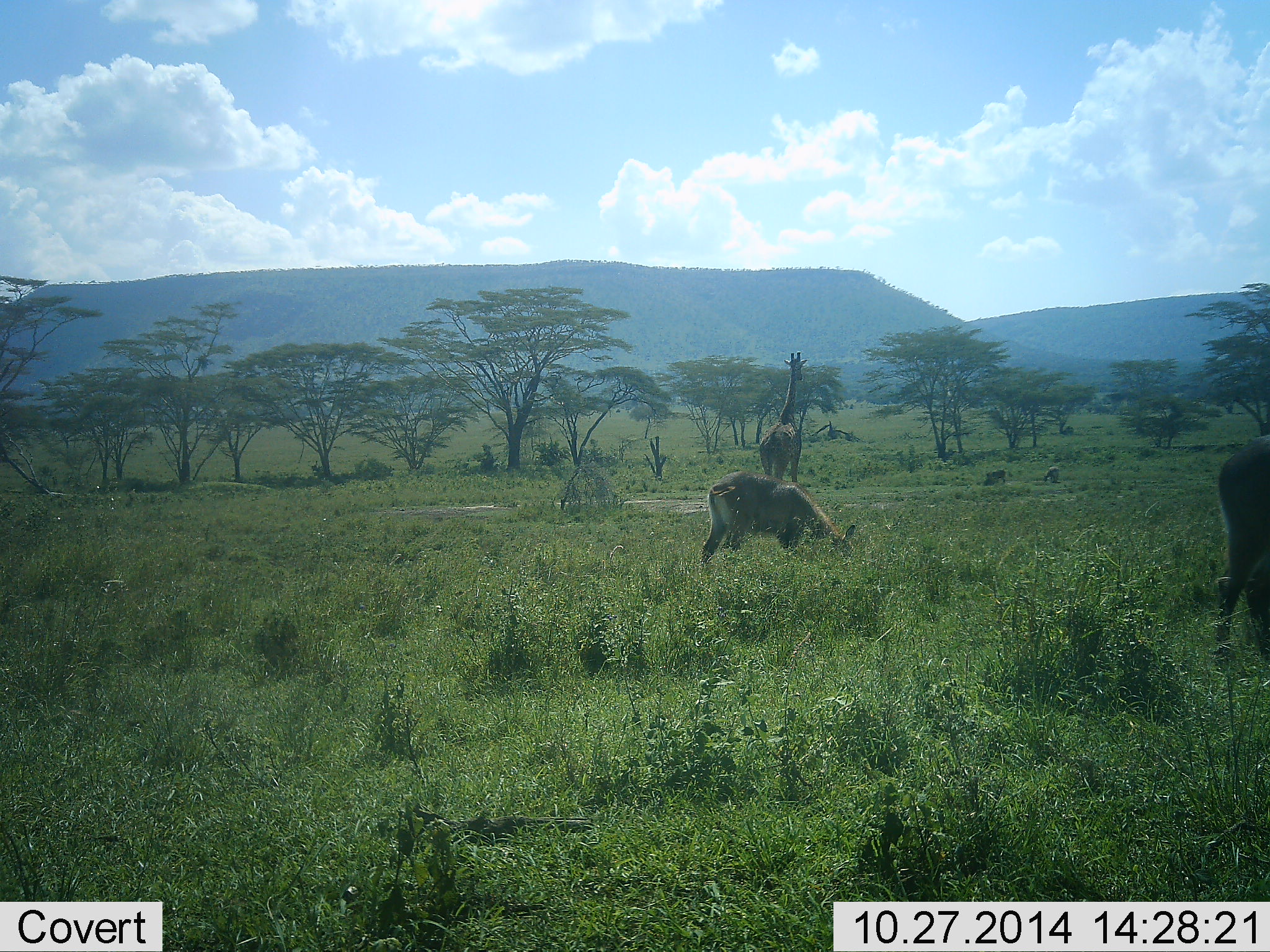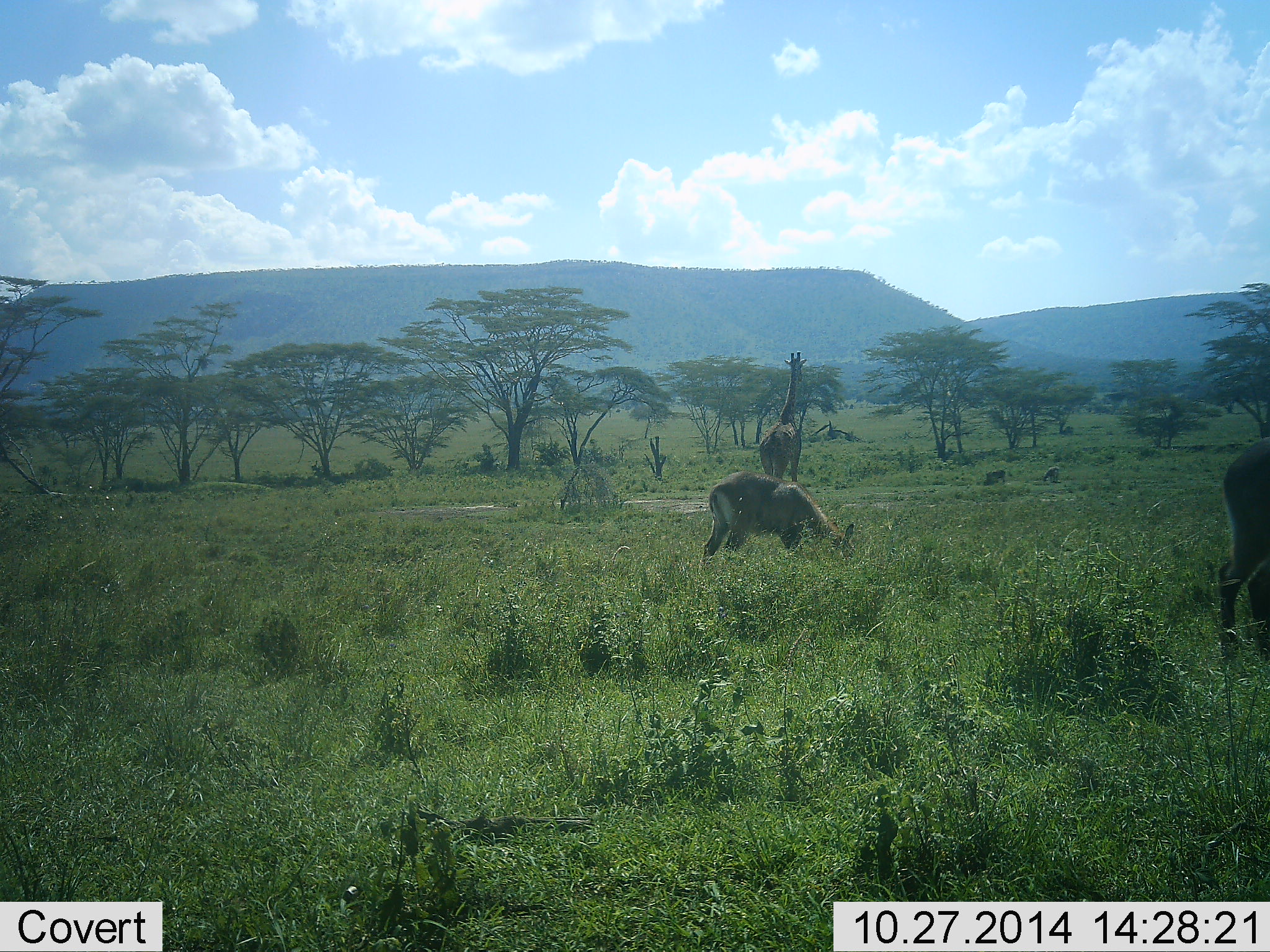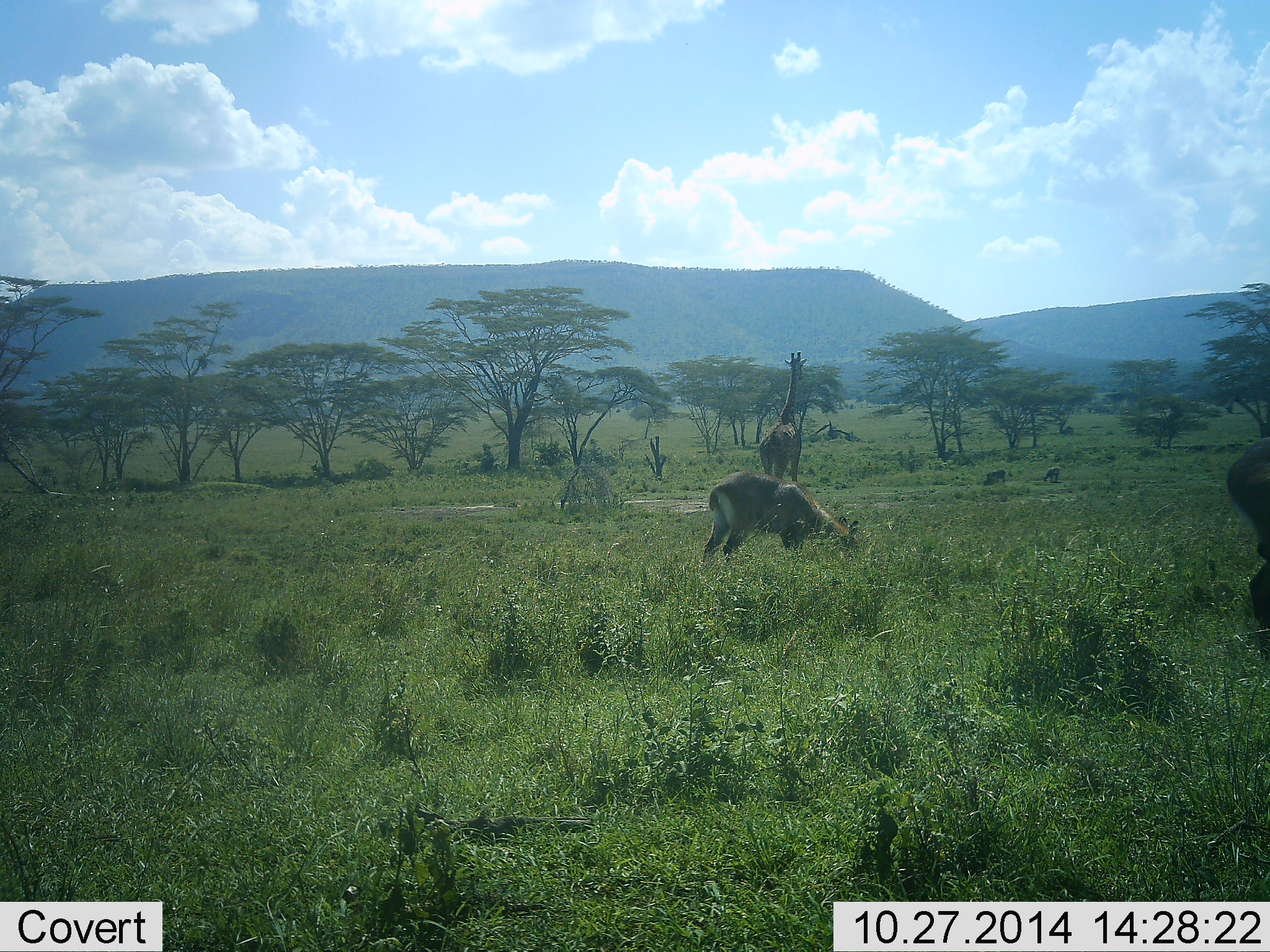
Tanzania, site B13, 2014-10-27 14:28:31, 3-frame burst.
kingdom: Animalia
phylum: Chordata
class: Mammalia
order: Artiodactyla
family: Bovidae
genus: Nanger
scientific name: Nanger granti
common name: grant's gazelle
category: gazellegrants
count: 2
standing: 0%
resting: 0%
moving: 0%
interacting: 0%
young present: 0%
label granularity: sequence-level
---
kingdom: Animalia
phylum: Chordata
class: Mammalia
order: Artiodactyla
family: Giraffidae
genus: Giraffa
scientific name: Giraffa camelopardalis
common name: giraffe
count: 1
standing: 87%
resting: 0%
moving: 13%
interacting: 0%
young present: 0%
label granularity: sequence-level